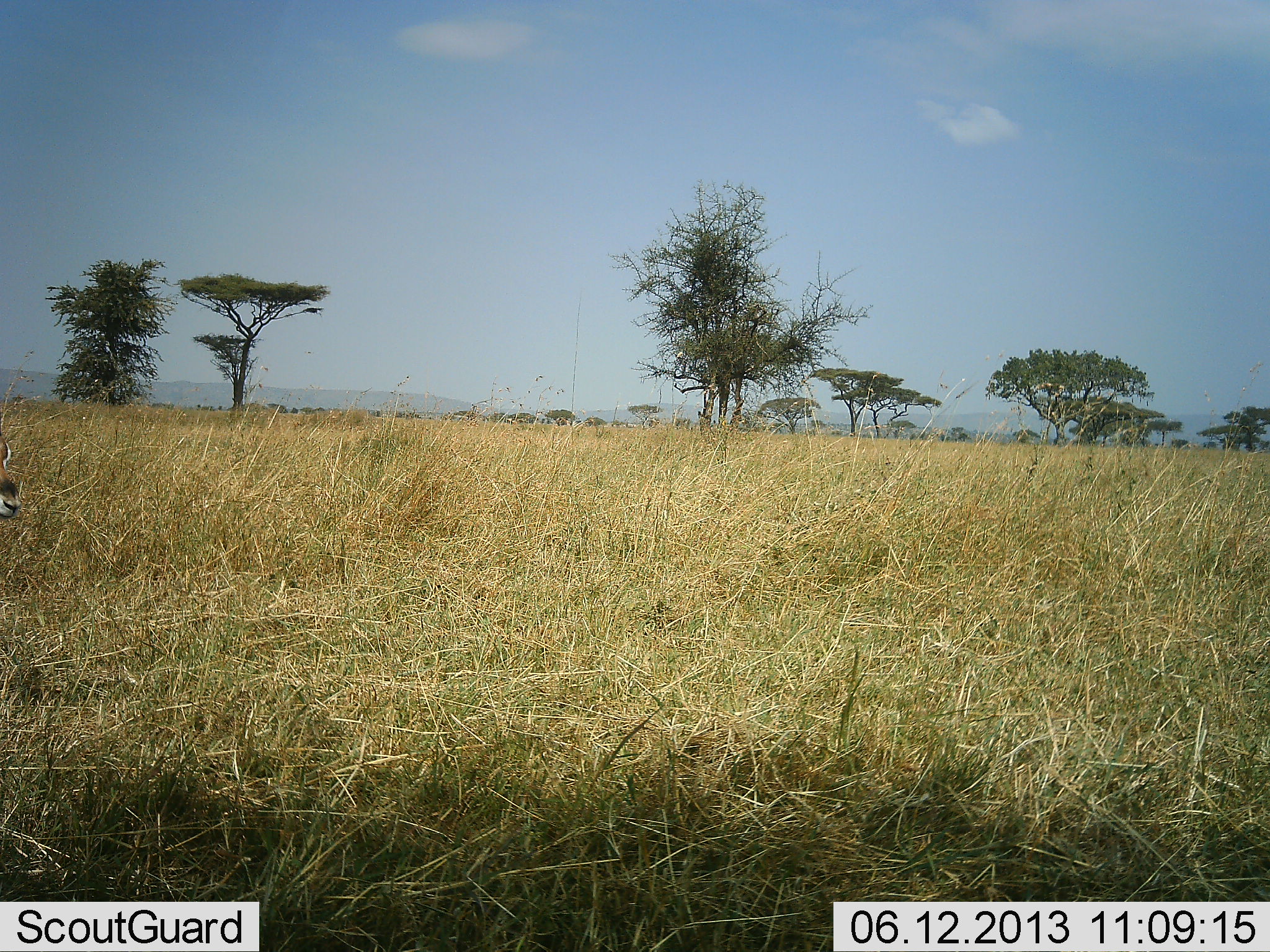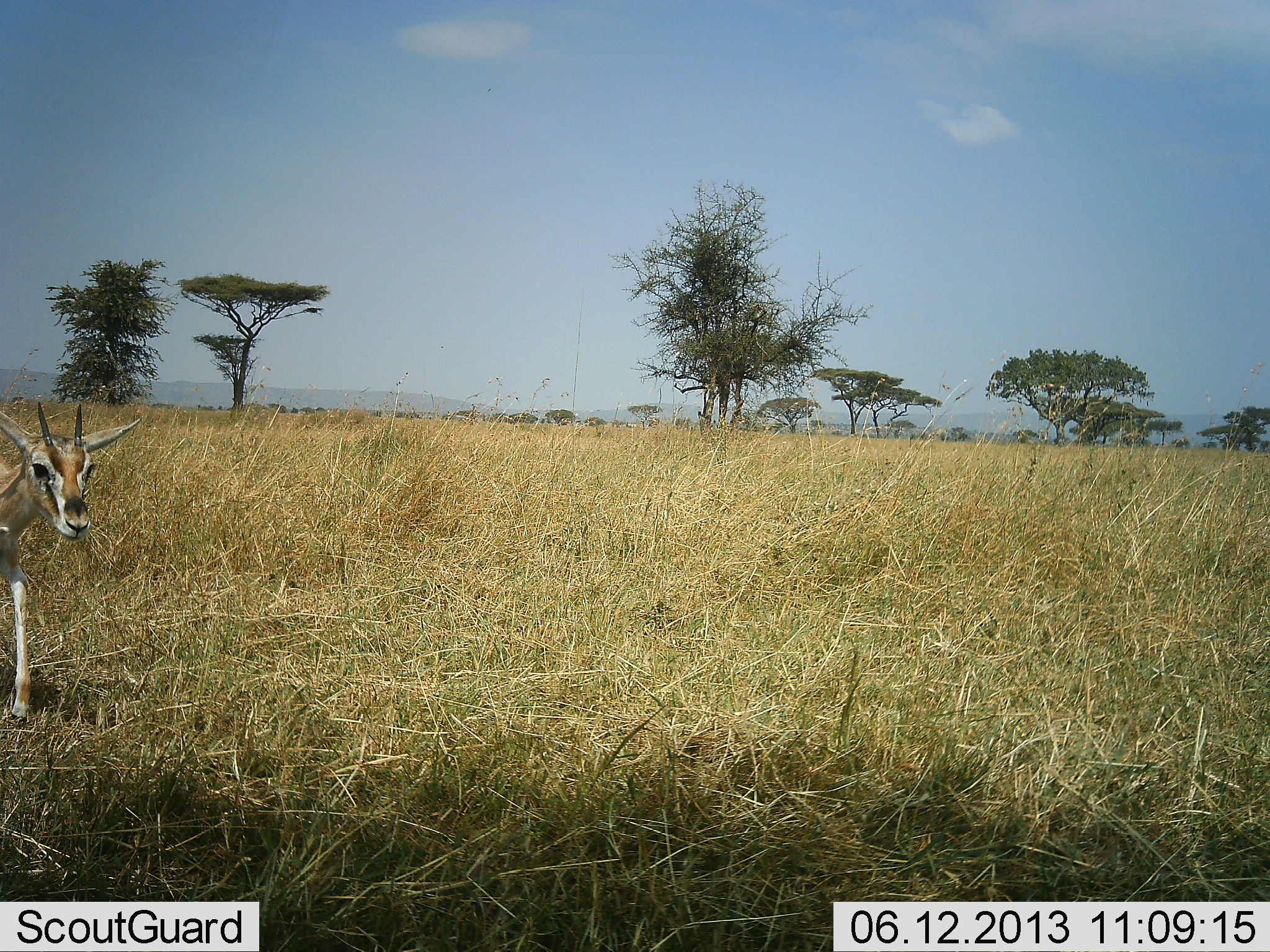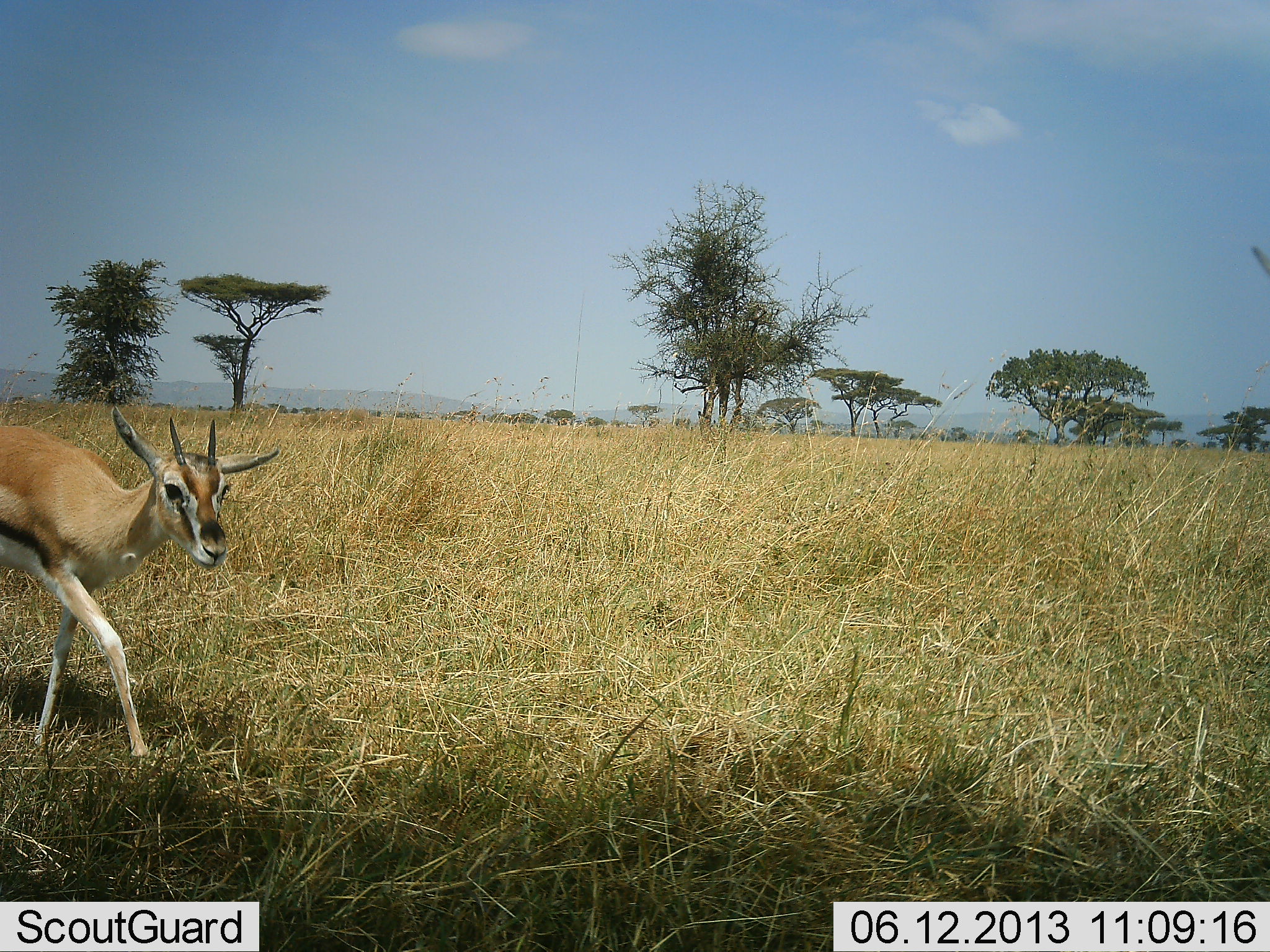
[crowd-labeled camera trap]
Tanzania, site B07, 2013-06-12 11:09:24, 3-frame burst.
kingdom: Animalia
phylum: Chordata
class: Mammalia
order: Artiodactyla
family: Bovidae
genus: Eudorcas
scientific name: Eudorcas thomsonii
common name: thomson's gazelle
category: gazellethomsons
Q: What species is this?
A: Gazellethomsons (thomson's gazelle) (Eudorcas thomsonii).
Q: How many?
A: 1.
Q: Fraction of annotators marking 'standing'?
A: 10%.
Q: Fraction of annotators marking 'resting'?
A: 0%.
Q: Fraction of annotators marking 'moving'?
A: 100%.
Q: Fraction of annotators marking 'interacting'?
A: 0%.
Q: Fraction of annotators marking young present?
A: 0%.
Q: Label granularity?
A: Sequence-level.